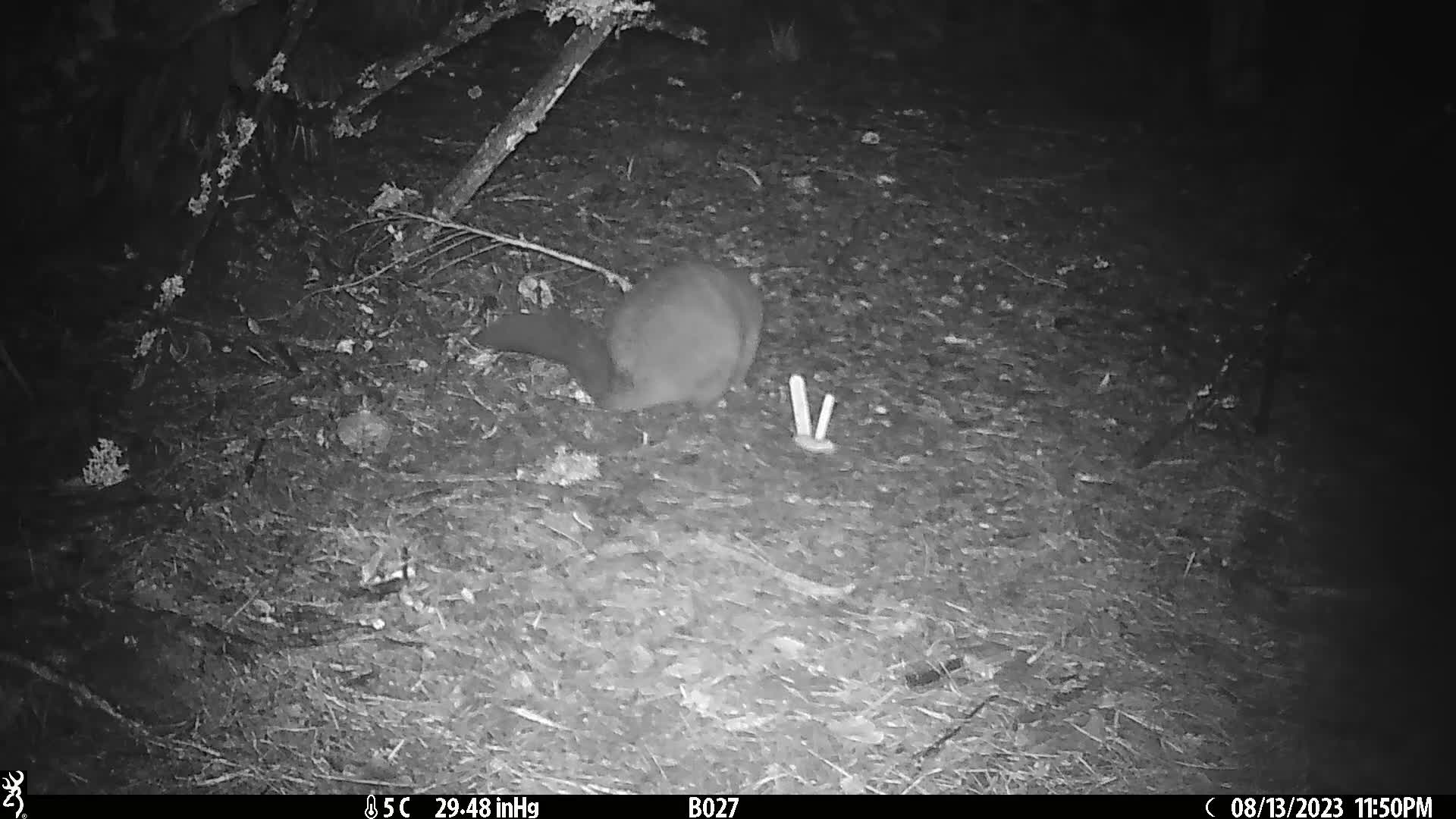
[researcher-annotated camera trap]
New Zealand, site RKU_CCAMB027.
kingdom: Animalia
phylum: Chordata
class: Mammalia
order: Diprotodontia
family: Phalangeridae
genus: Trichosurus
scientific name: Trichosurus vulpecula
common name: common brushtail possum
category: possum